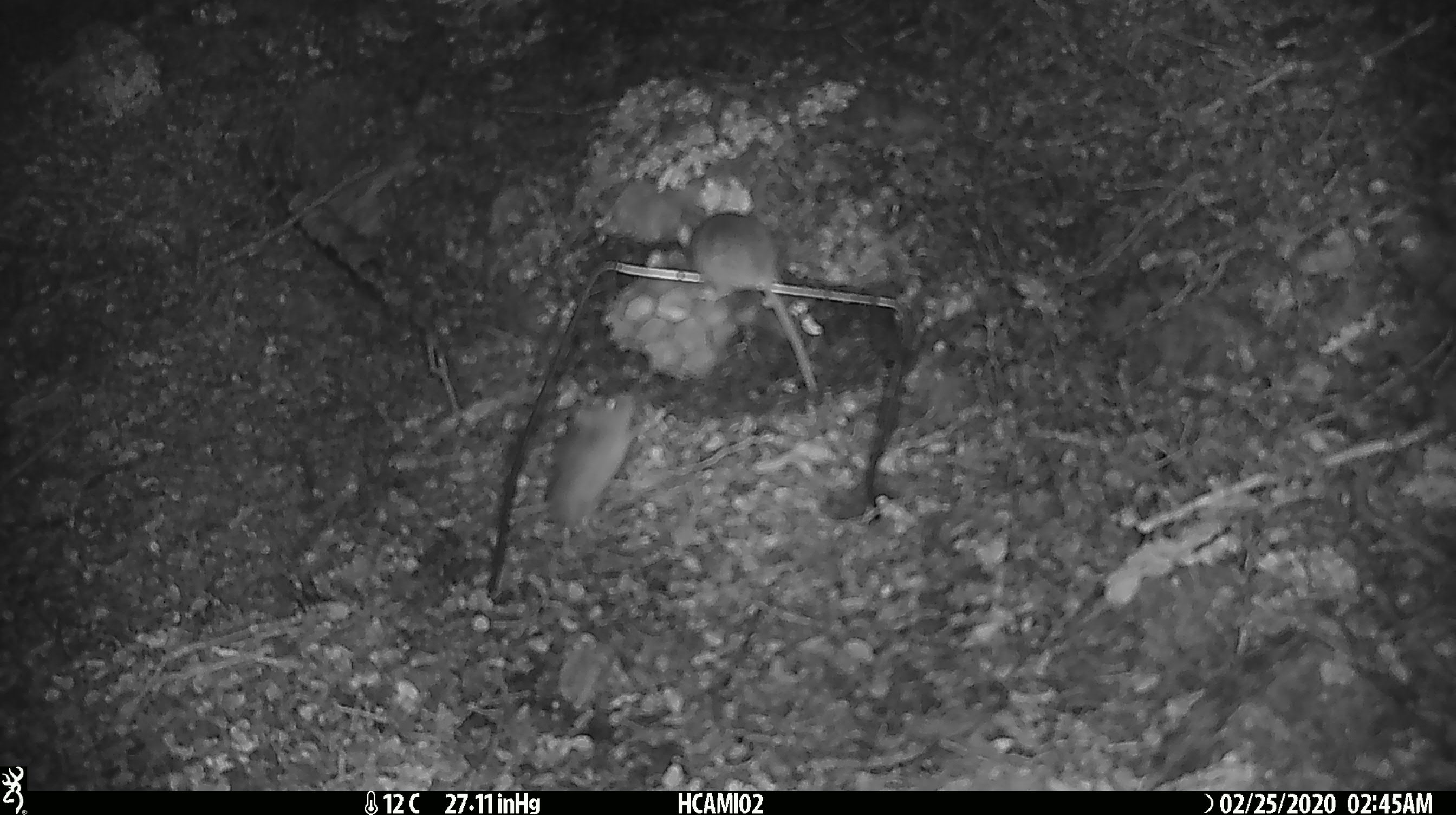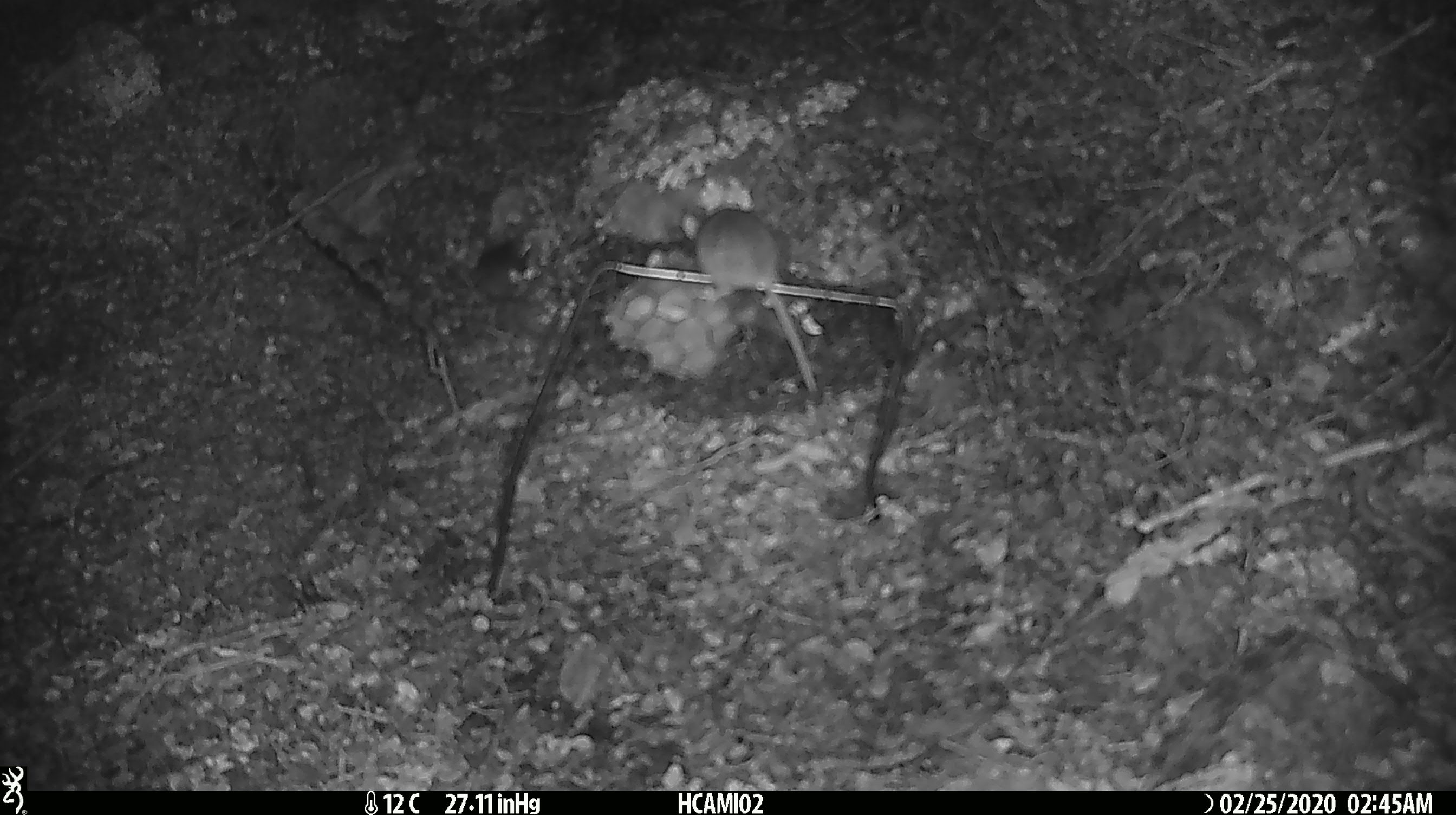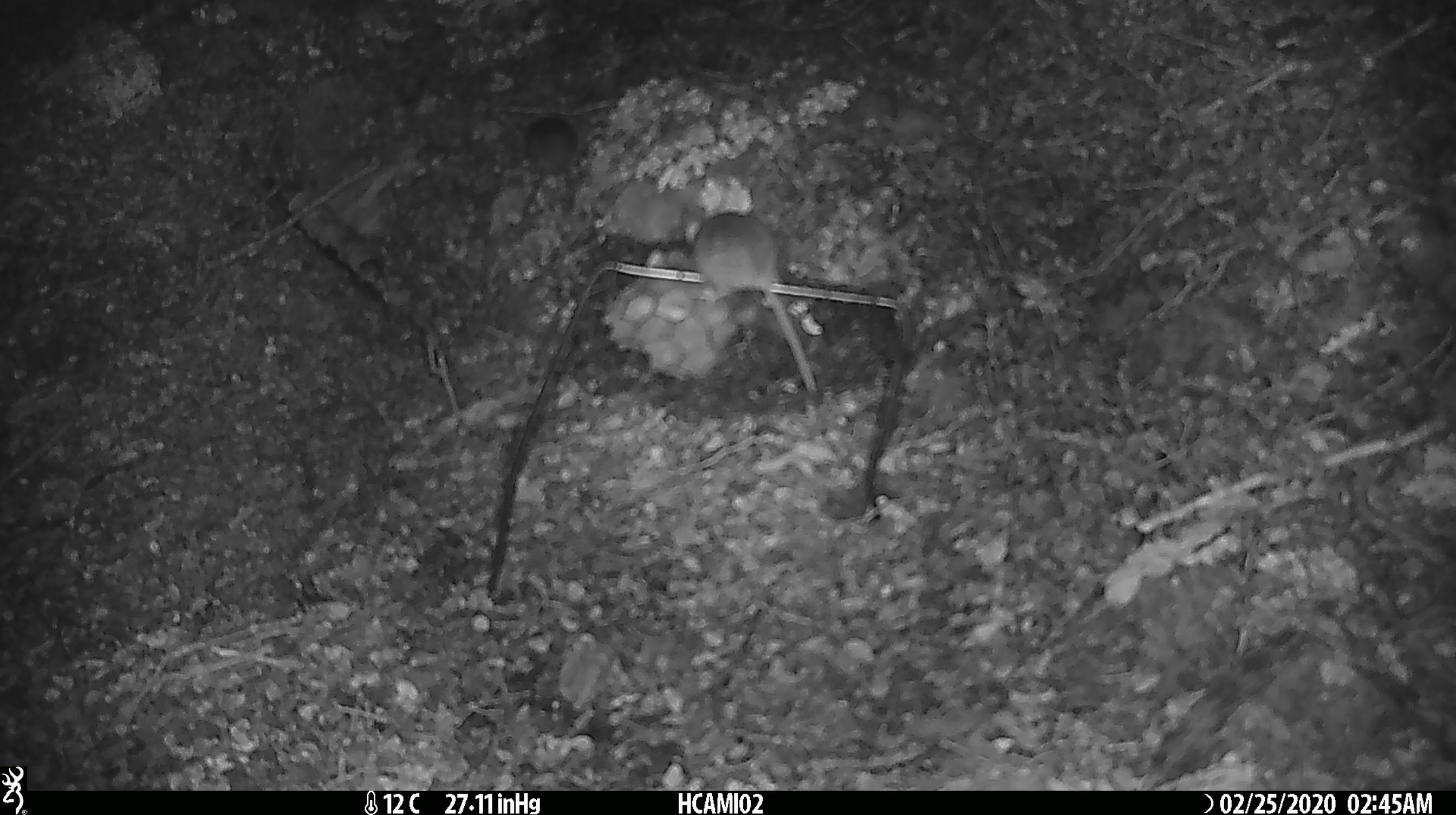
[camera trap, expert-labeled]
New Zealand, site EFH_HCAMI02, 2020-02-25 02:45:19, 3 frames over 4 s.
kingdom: Animalia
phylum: Chordata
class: Mammalia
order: Rodentia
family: Muridae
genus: Mus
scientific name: Mus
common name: mouse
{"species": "mouse (Mus)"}